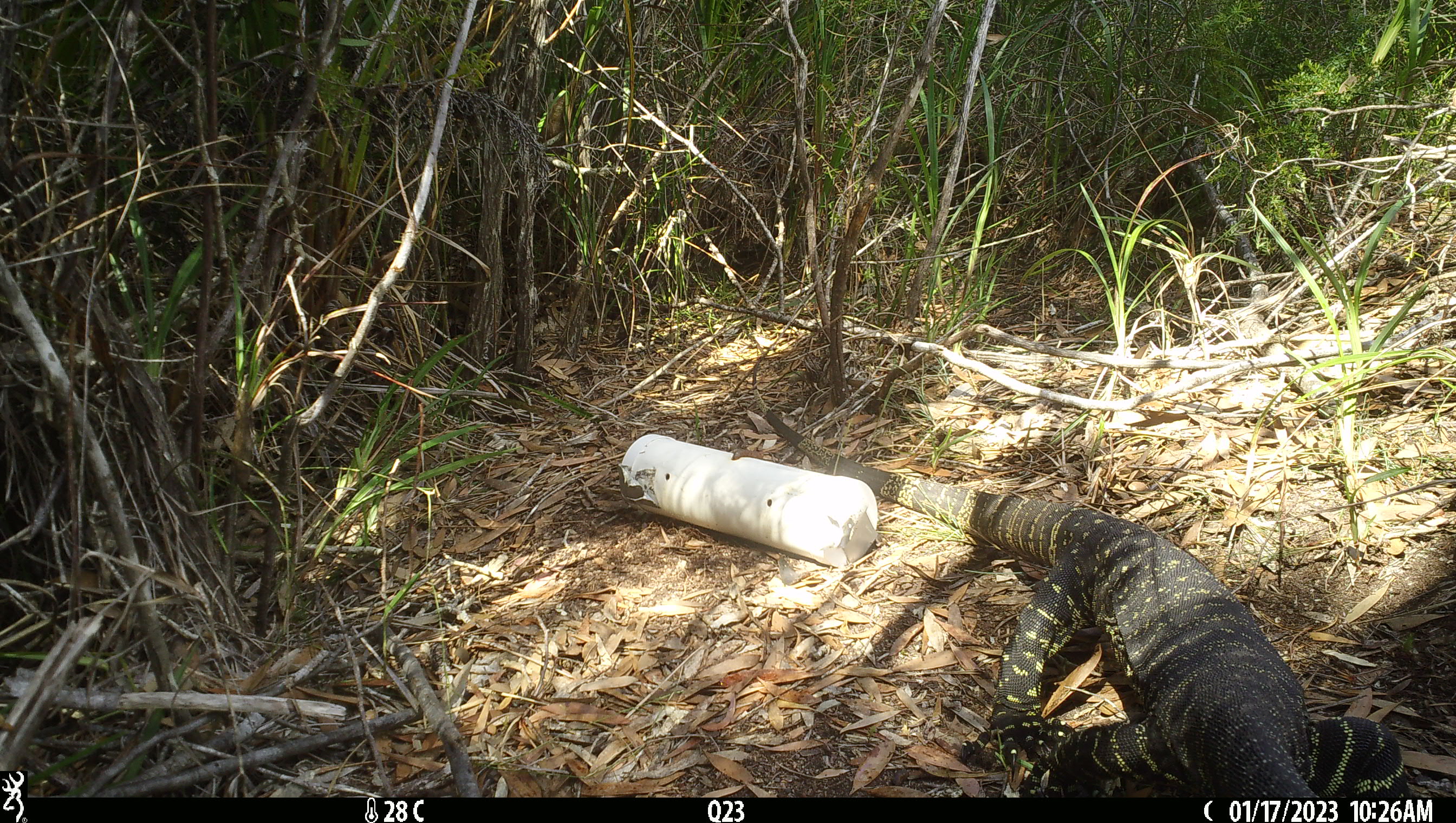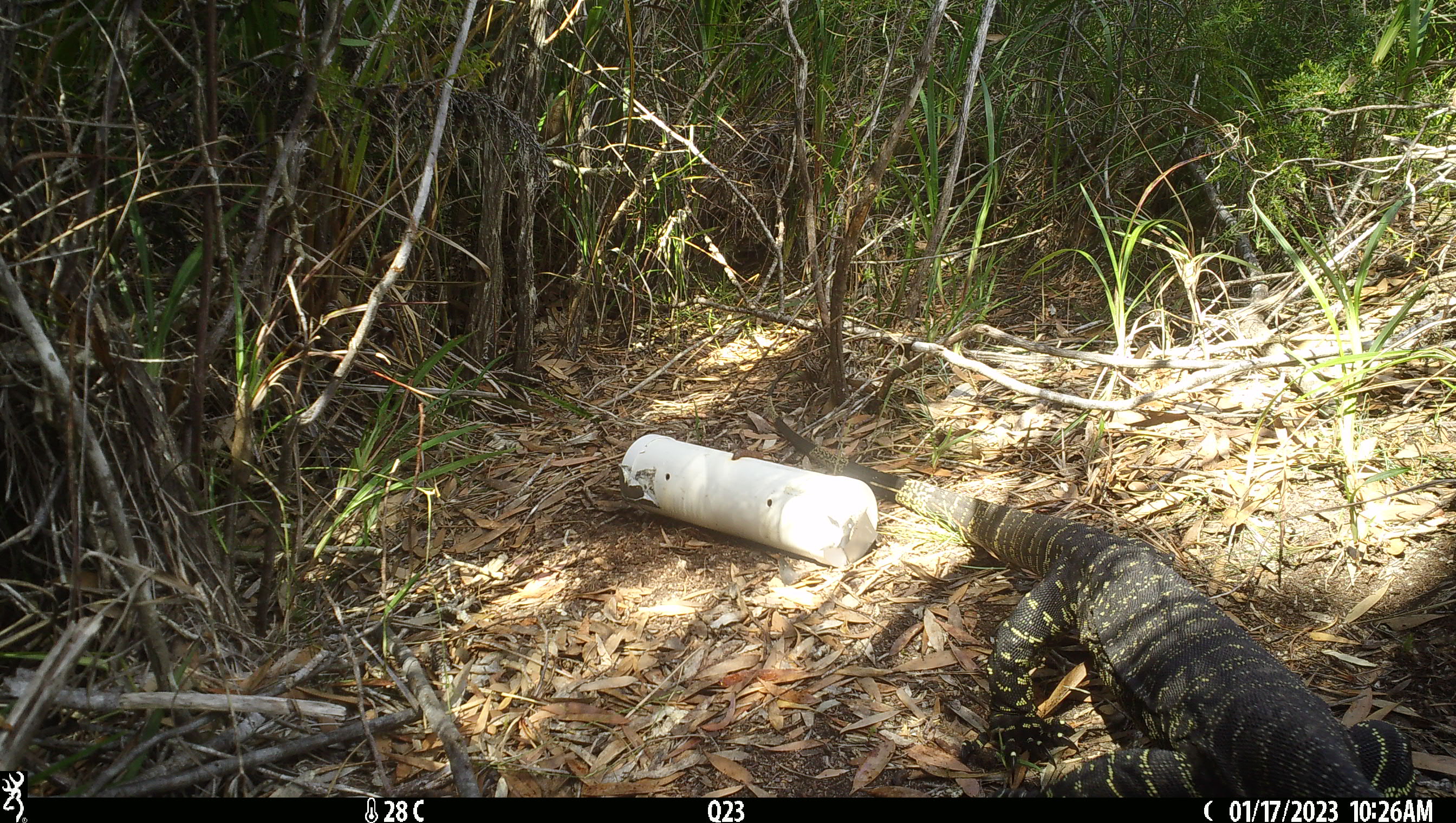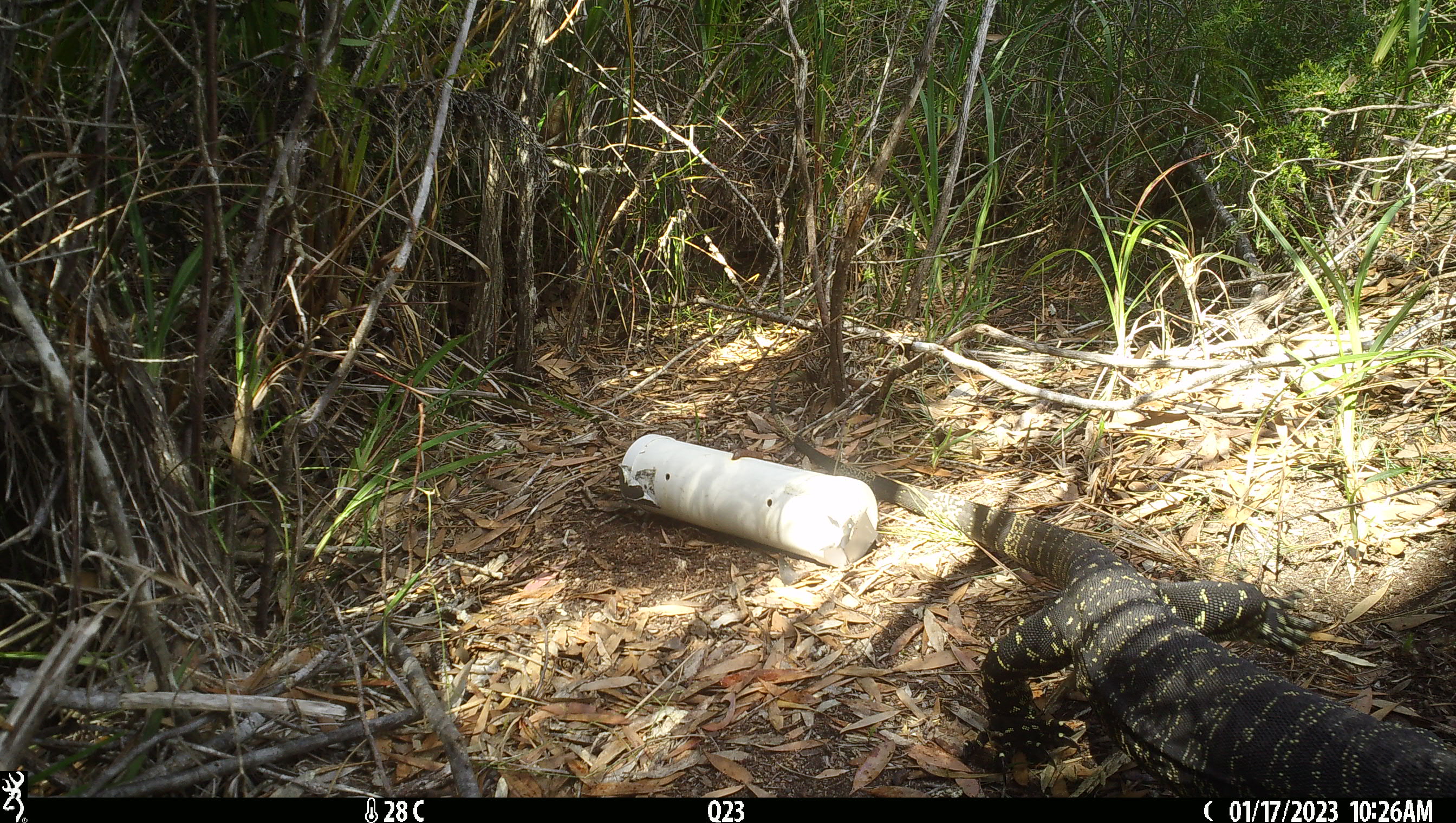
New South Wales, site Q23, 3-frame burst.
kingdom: Animalia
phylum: Chordata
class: Reptilia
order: Squamata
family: Varanidae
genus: Varanus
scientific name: Varanus varius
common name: lace monitor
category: goanna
Goanna (lace monitor) (Varanus varius).